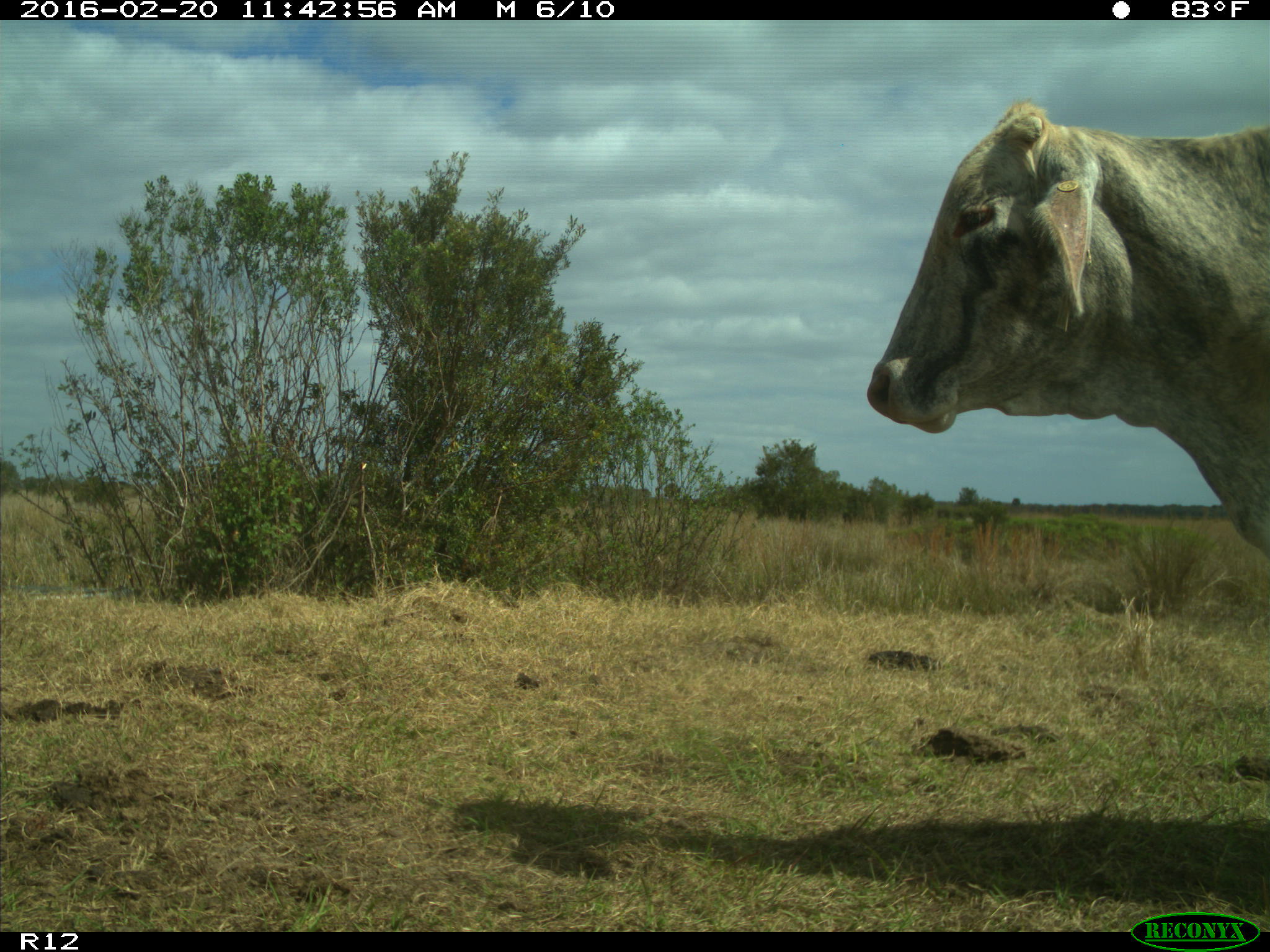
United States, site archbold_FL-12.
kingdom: Animalia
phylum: Chordata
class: Mammalia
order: Artiodactyla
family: Bovidae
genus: Bos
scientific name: Bos taurus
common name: domestic cow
Bos taurus (domestic cow).